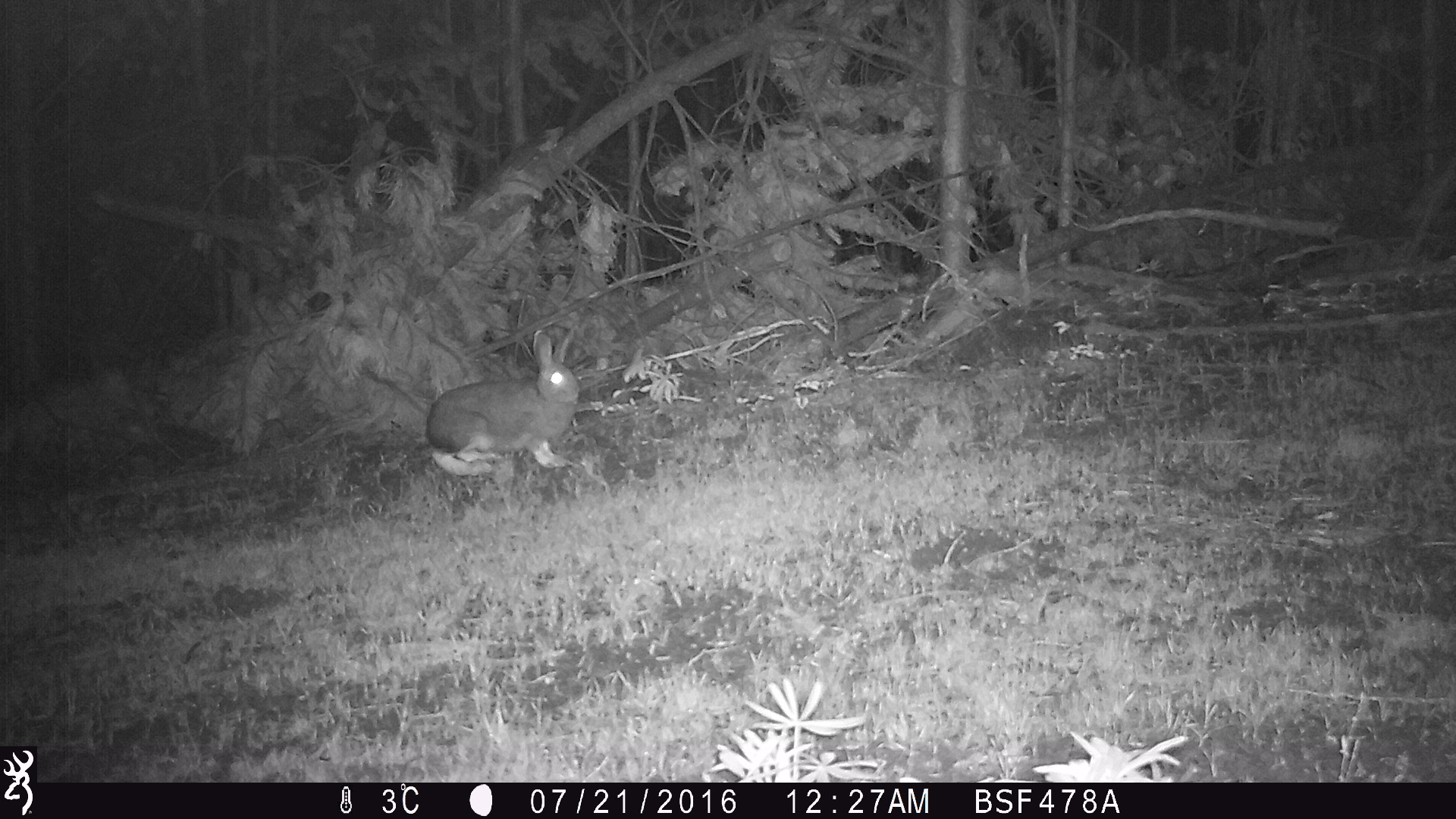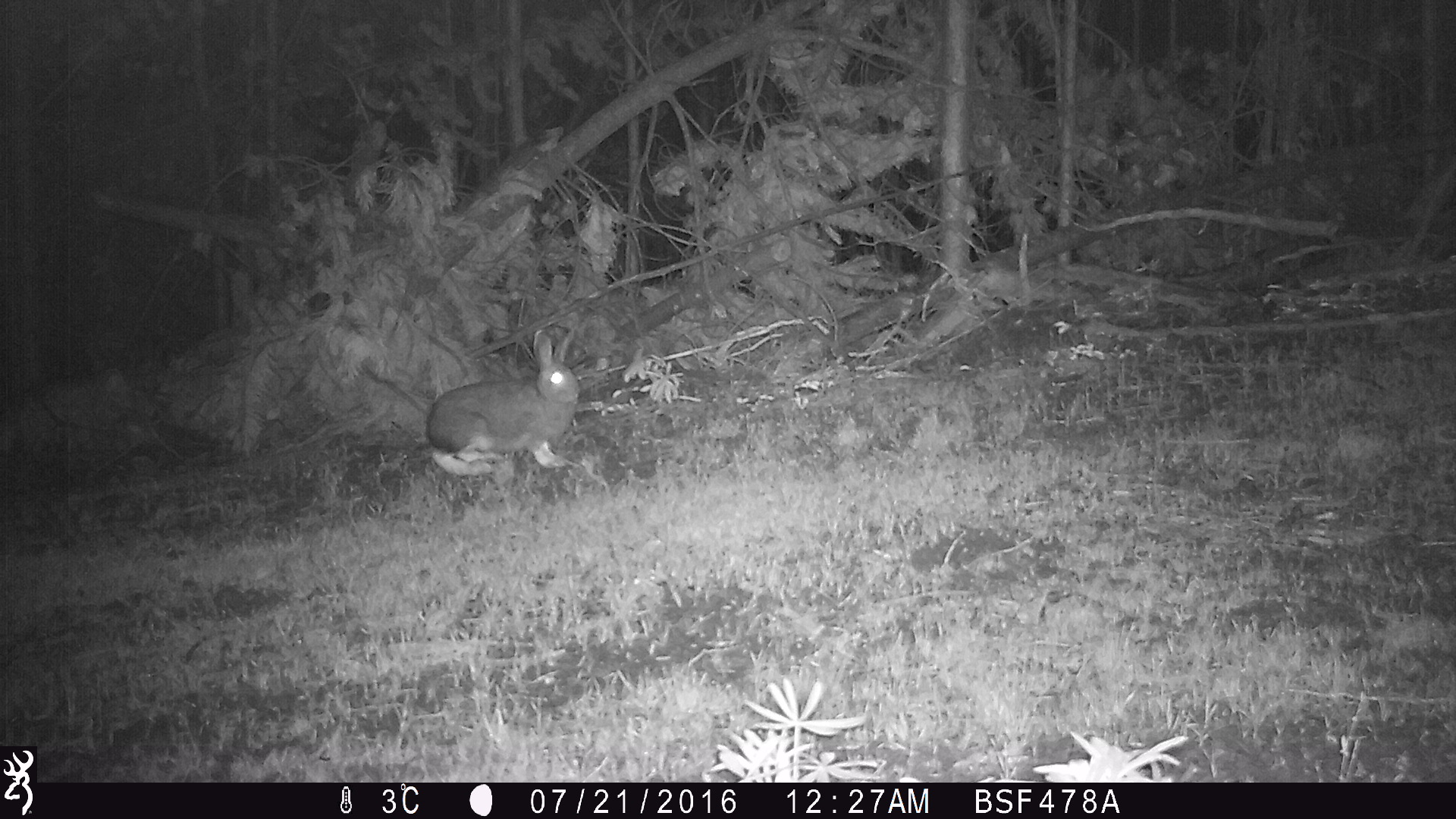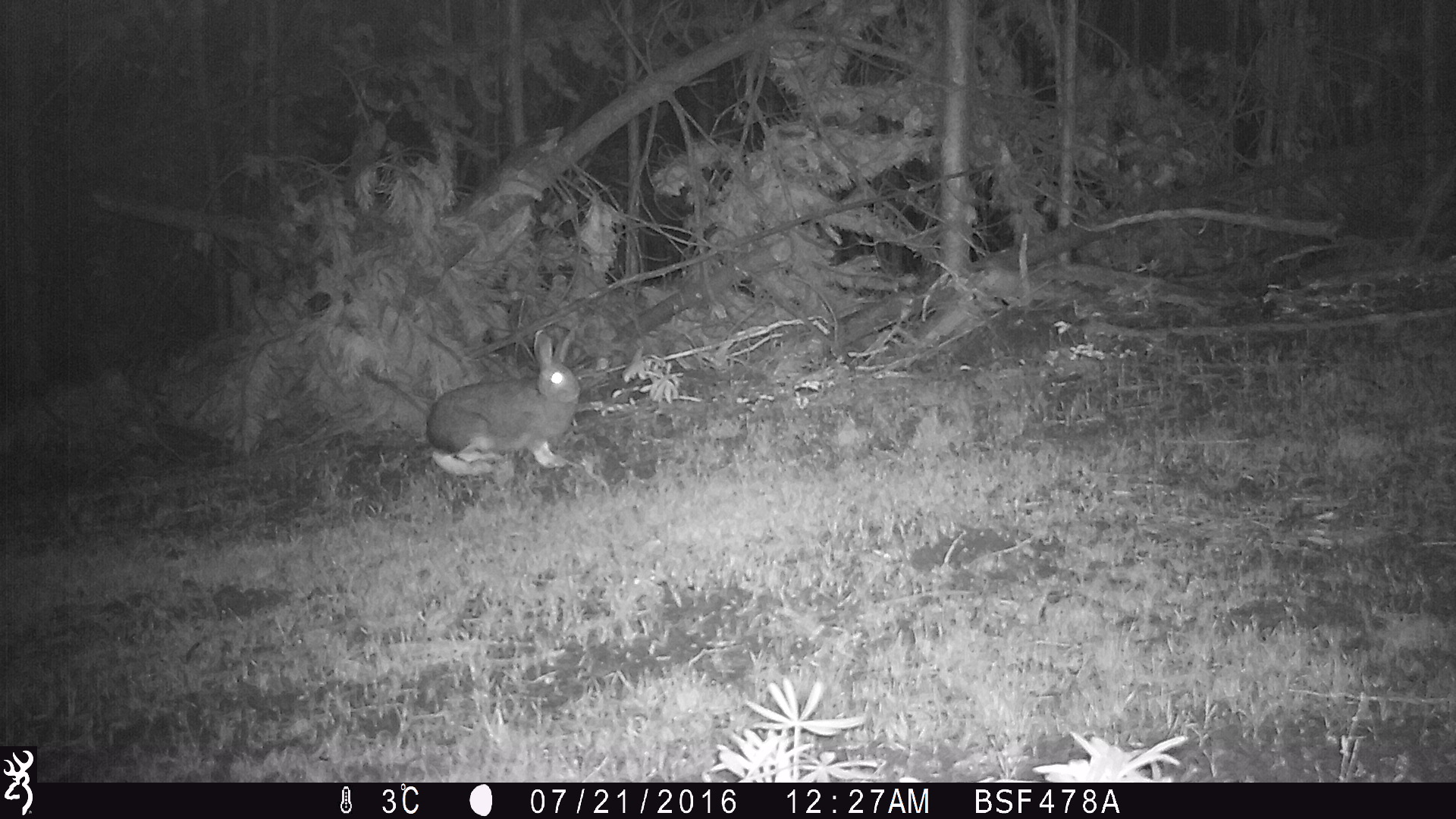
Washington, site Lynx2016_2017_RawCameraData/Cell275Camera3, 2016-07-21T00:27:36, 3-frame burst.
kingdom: Animalia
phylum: Chordata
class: Mammalia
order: Lagomorpha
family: Leporidae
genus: Lepus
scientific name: Lepus americanus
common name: snowshoe hare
Lepus americanus (snowshoe hare). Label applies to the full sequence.